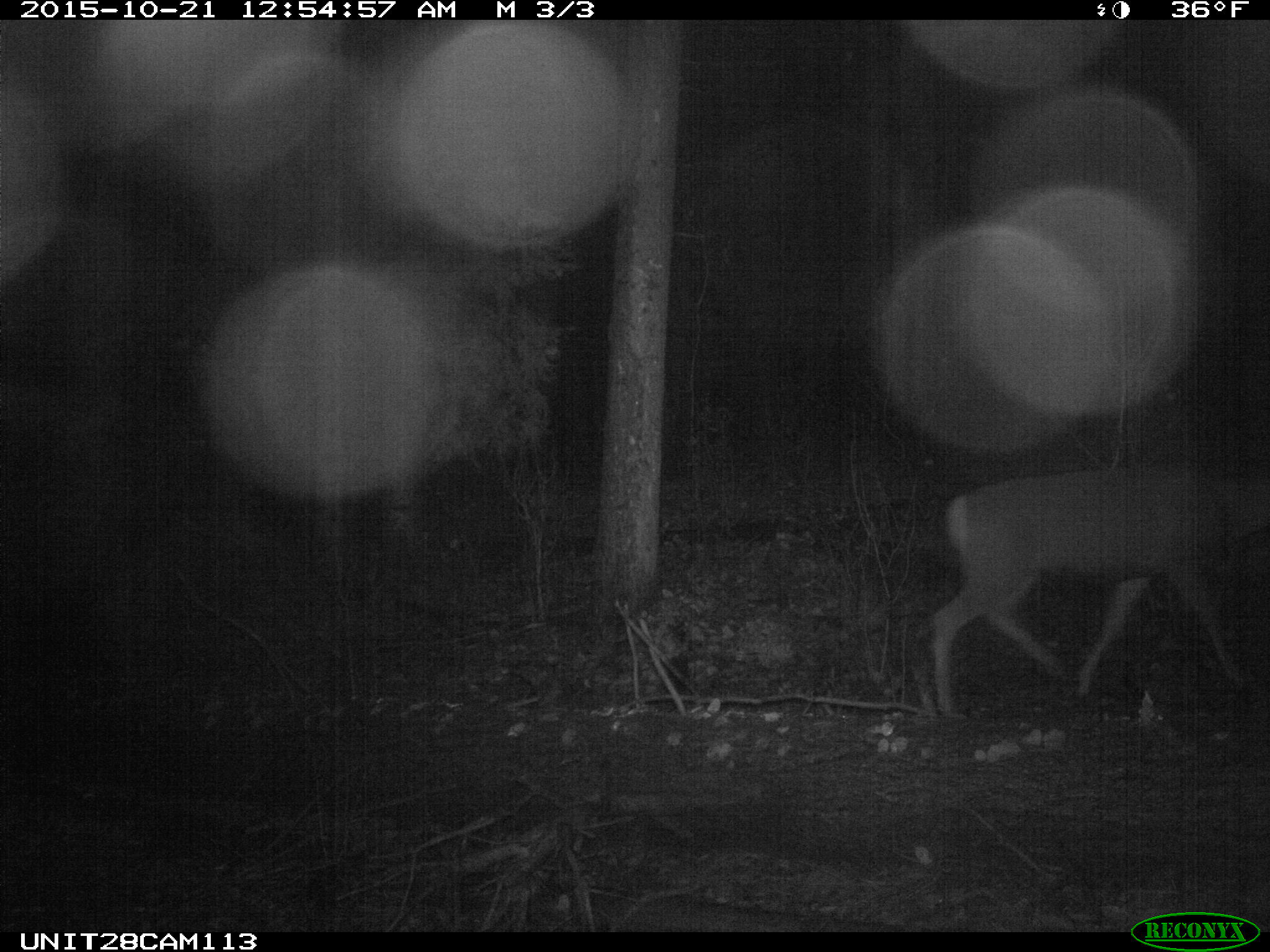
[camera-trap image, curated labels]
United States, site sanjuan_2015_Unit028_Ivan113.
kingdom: Animalia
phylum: Chordata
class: Mammalia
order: Artiodactyla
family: Cervidae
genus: Odocoileus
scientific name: Odocoileus hemionus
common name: mule deer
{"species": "Odocoileus hemionus (mule deer)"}